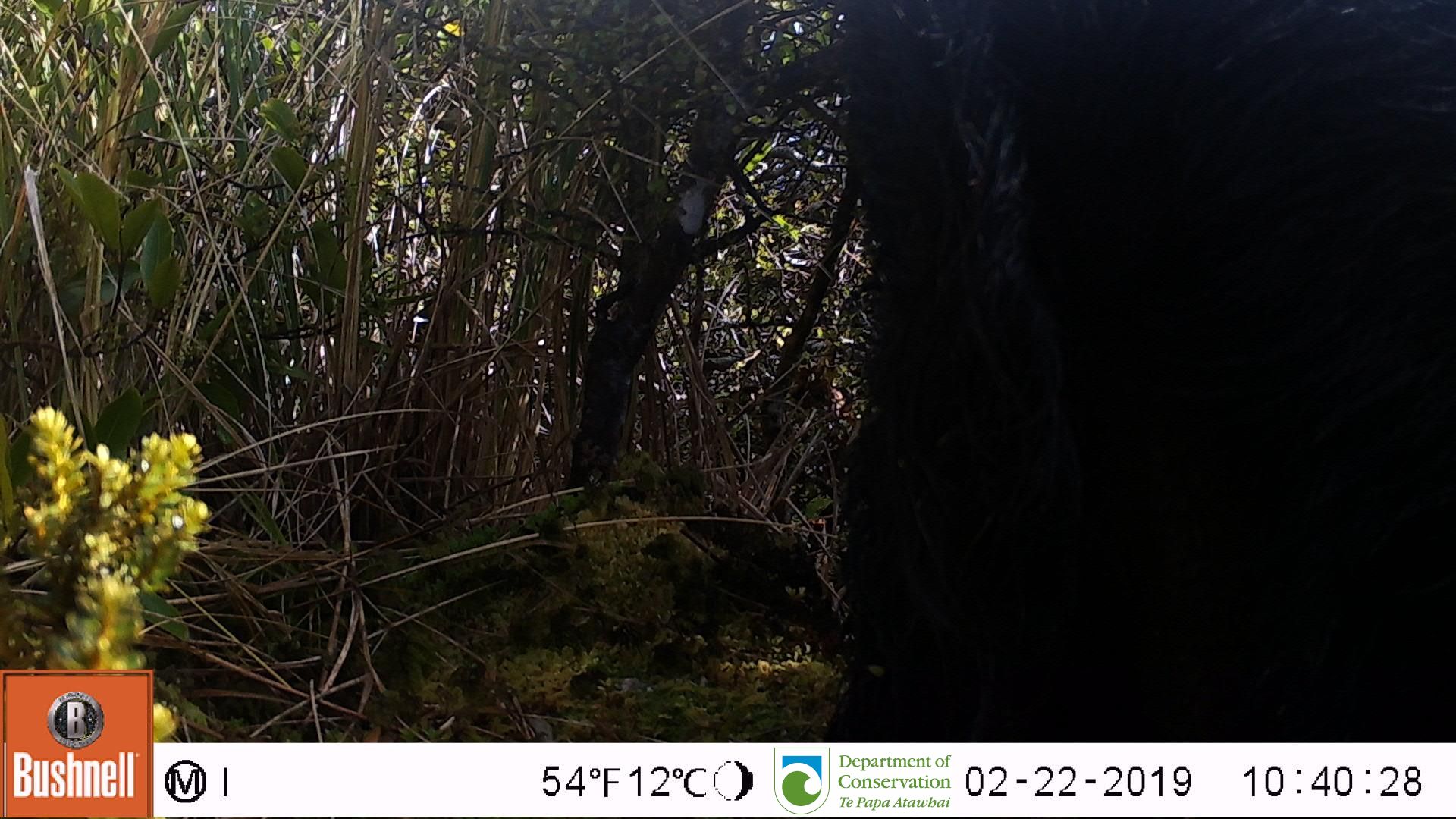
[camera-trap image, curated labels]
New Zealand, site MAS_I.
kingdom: Animalia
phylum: Chordata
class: Mammalia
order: Artiodactyla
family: Suidae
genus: Sus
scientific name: Sus scrofa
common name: pig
Pig (Sus scrofa).